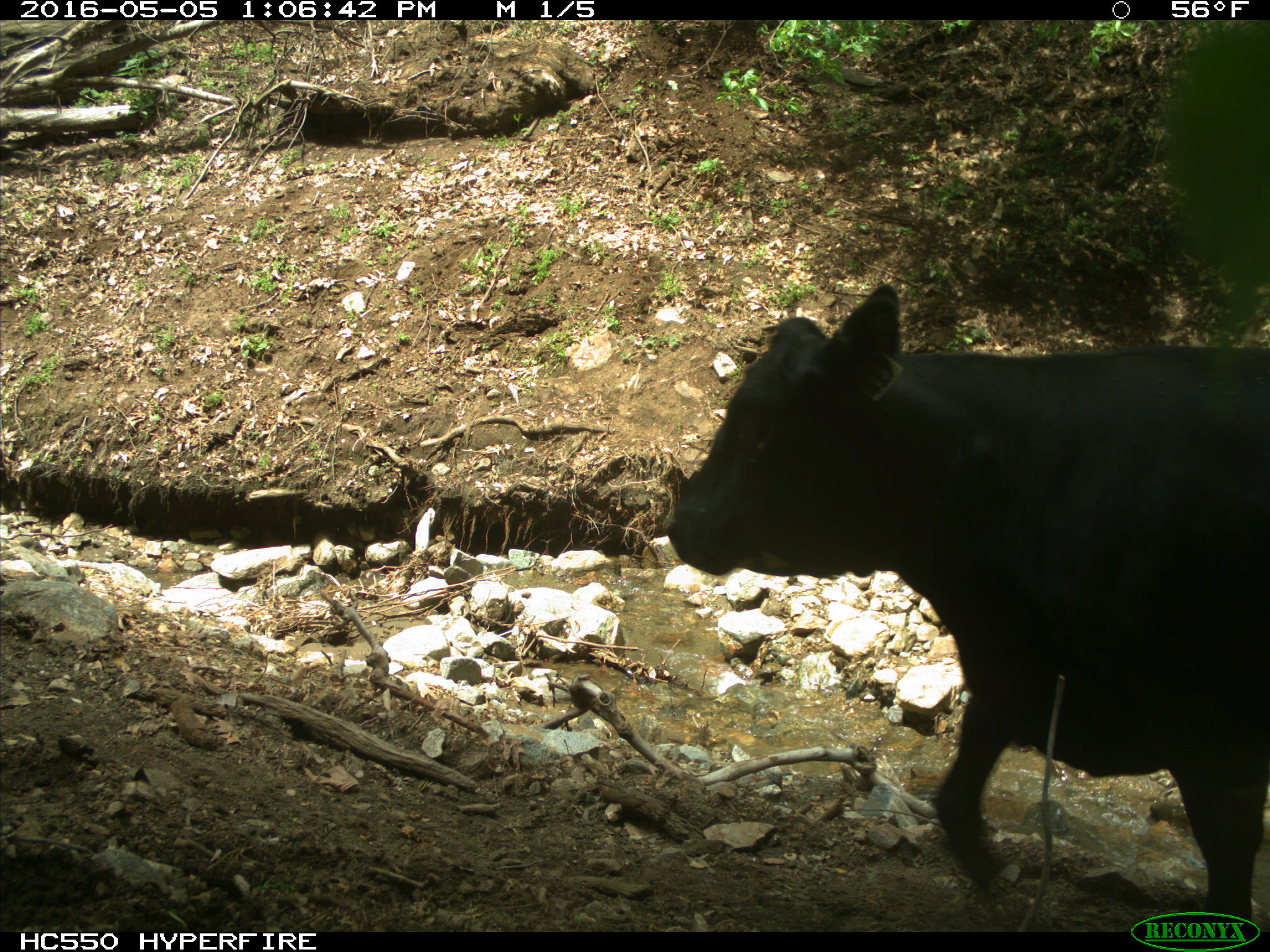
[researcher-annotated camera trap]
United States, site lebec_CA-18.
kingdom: Animalia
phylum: Chordata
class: Mammalia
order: Artiodactyla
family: Bovidae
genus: Bos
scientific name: Bos taurus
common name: domestic cow